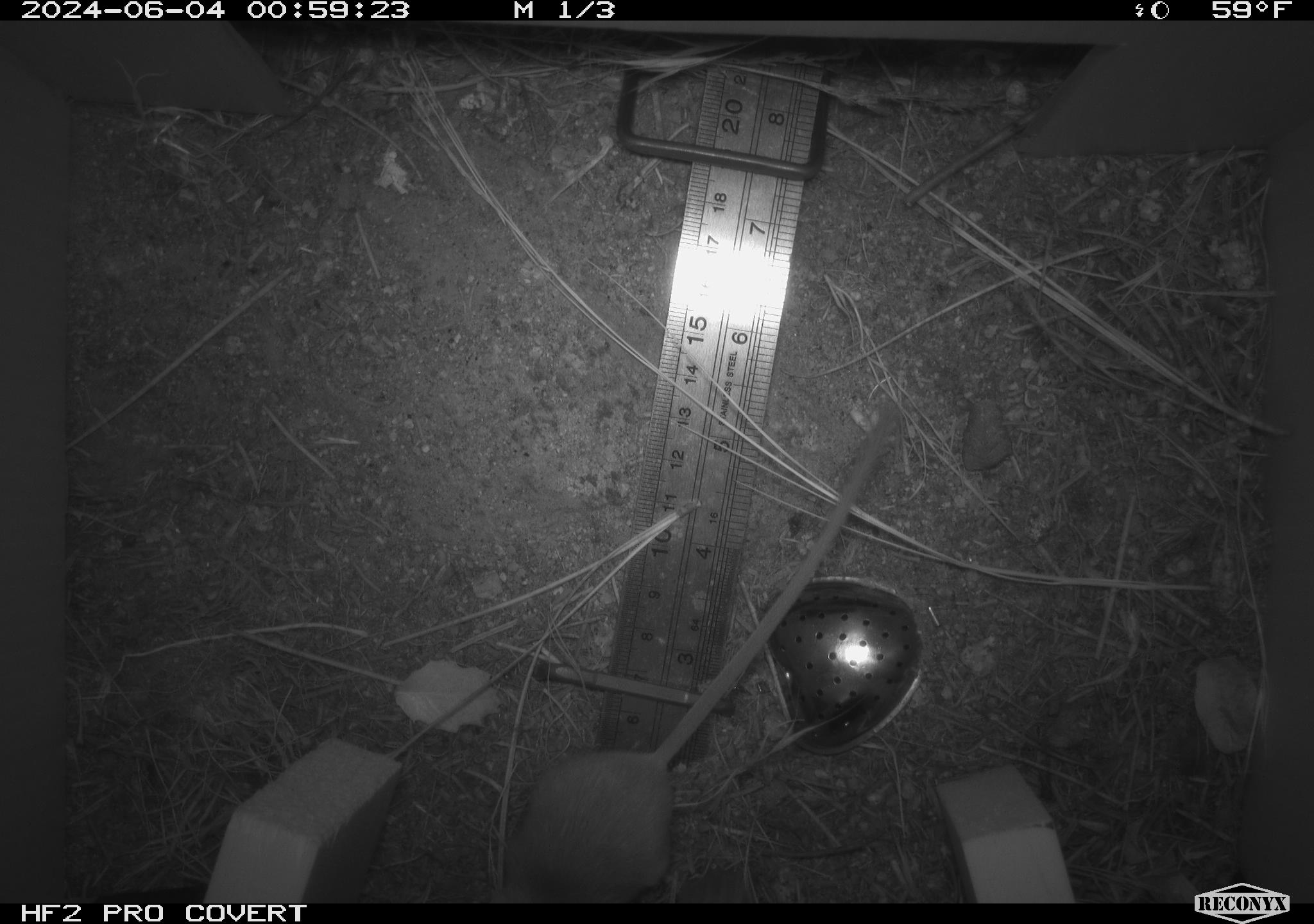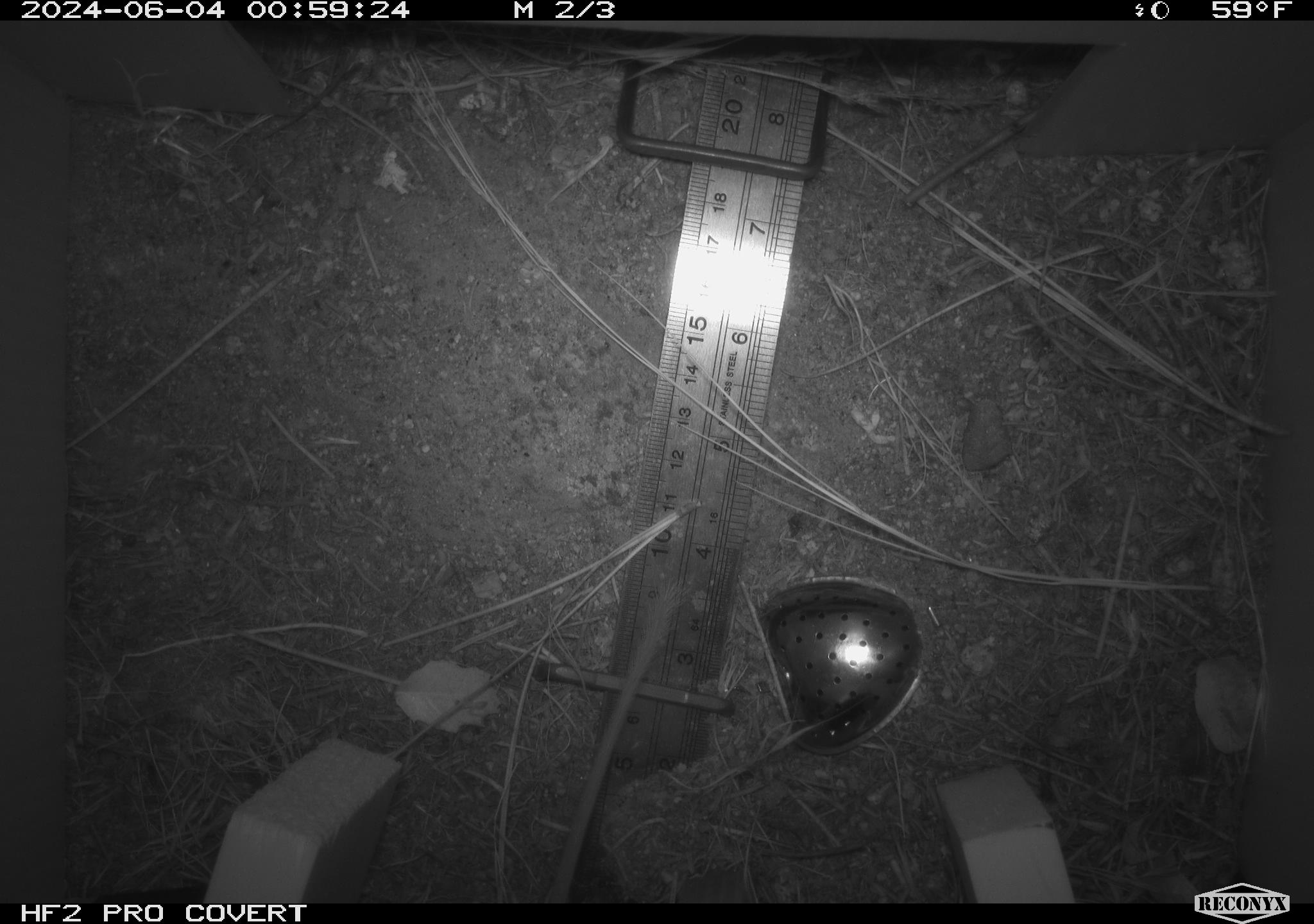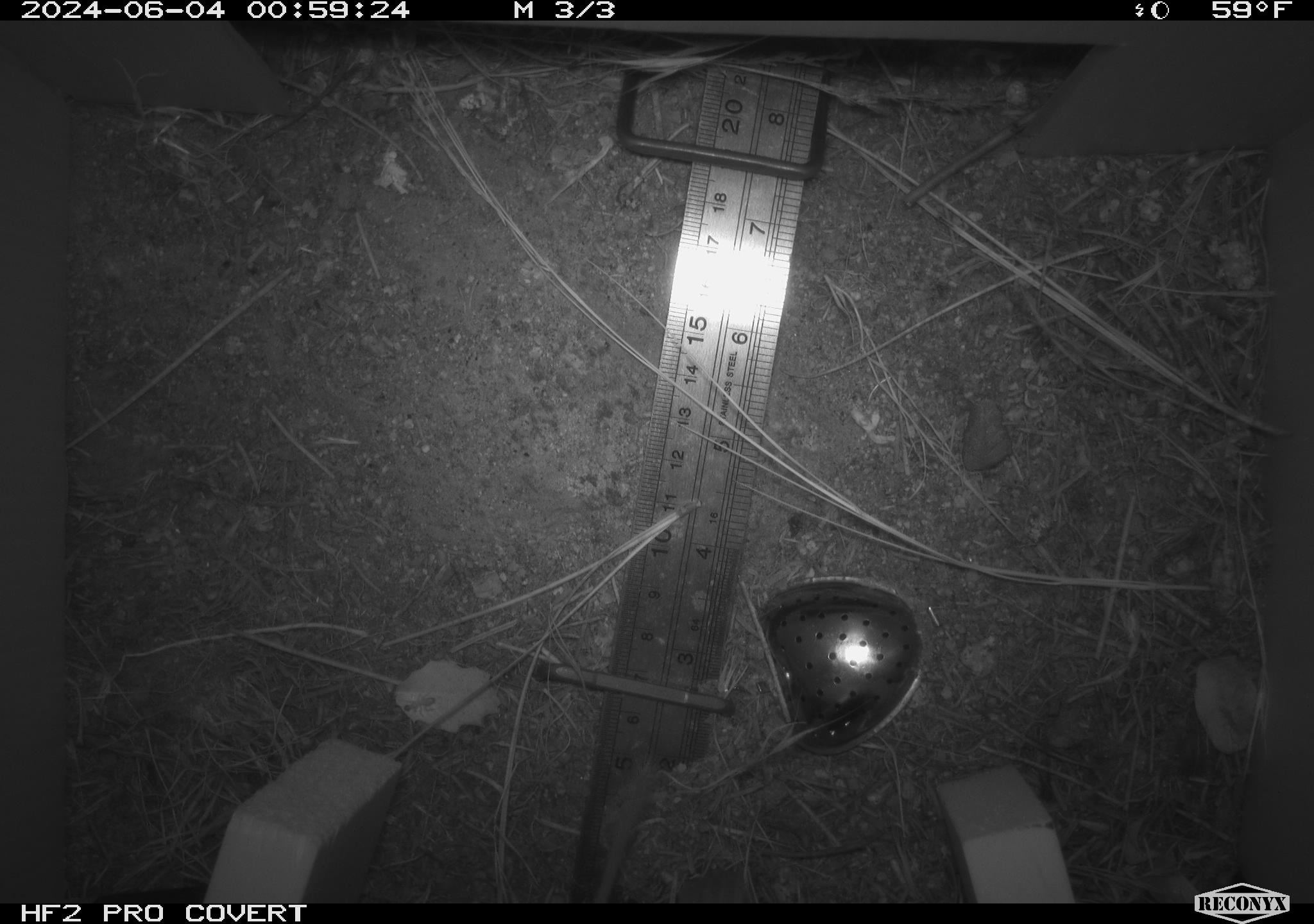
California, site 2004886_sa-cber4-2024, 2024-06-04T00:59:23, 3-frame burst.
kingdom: Animalia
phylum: Chordata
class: Mammalia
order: Rodentia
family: Heteromyidae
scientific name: Heteromyidae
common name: kangaroo rats and pocket mice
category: heteromyidae family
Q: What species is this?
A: Heteromyidae family (kangaroo rats and pocket mice) (Heteromyidae).